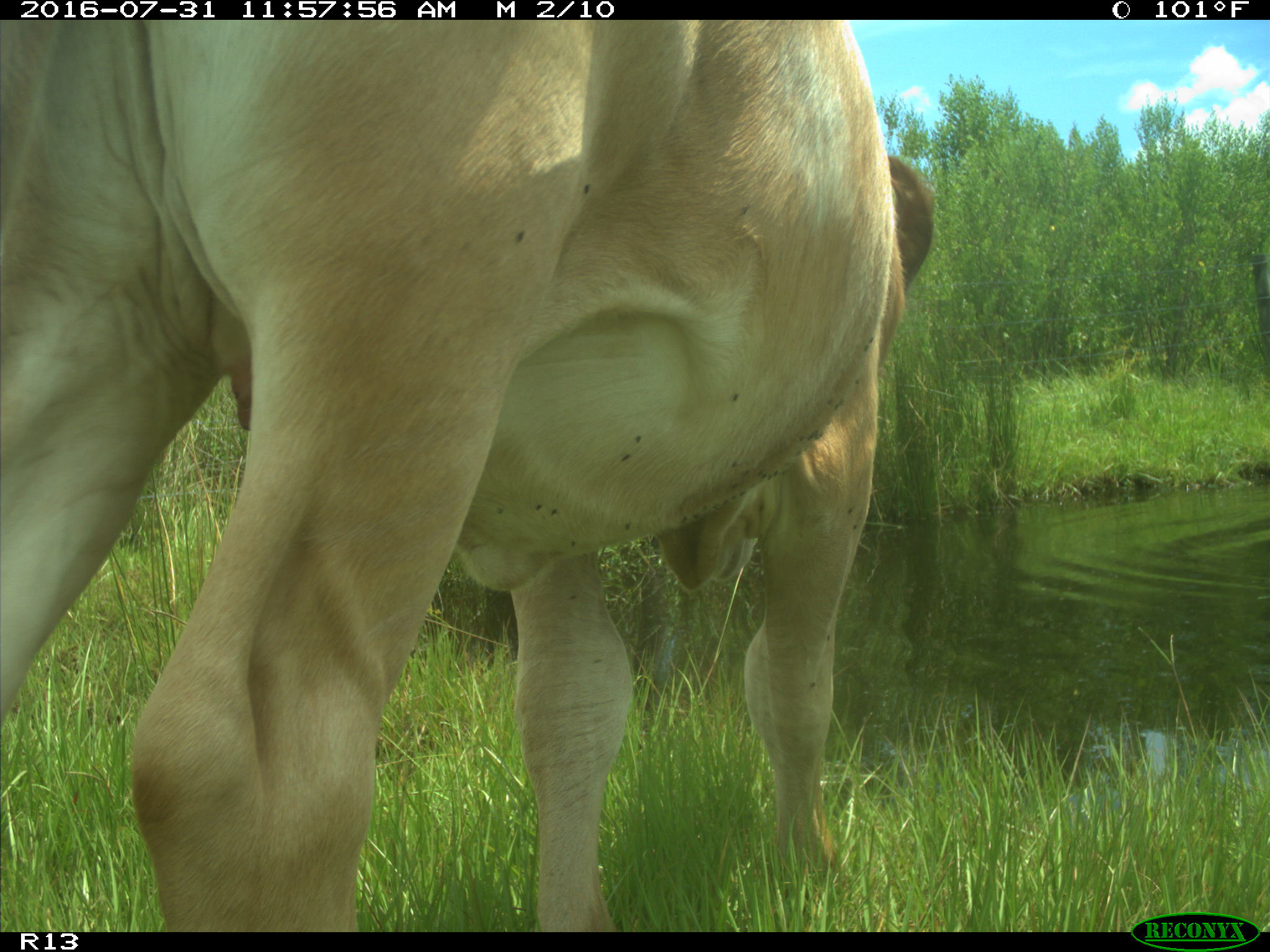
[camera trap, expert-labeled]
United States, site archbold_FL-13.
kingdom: Animalia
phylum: Chordata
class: Mammalia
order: Artiodactyla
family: Bovidae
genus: Bos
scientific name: Bos taurus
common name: domestic cow